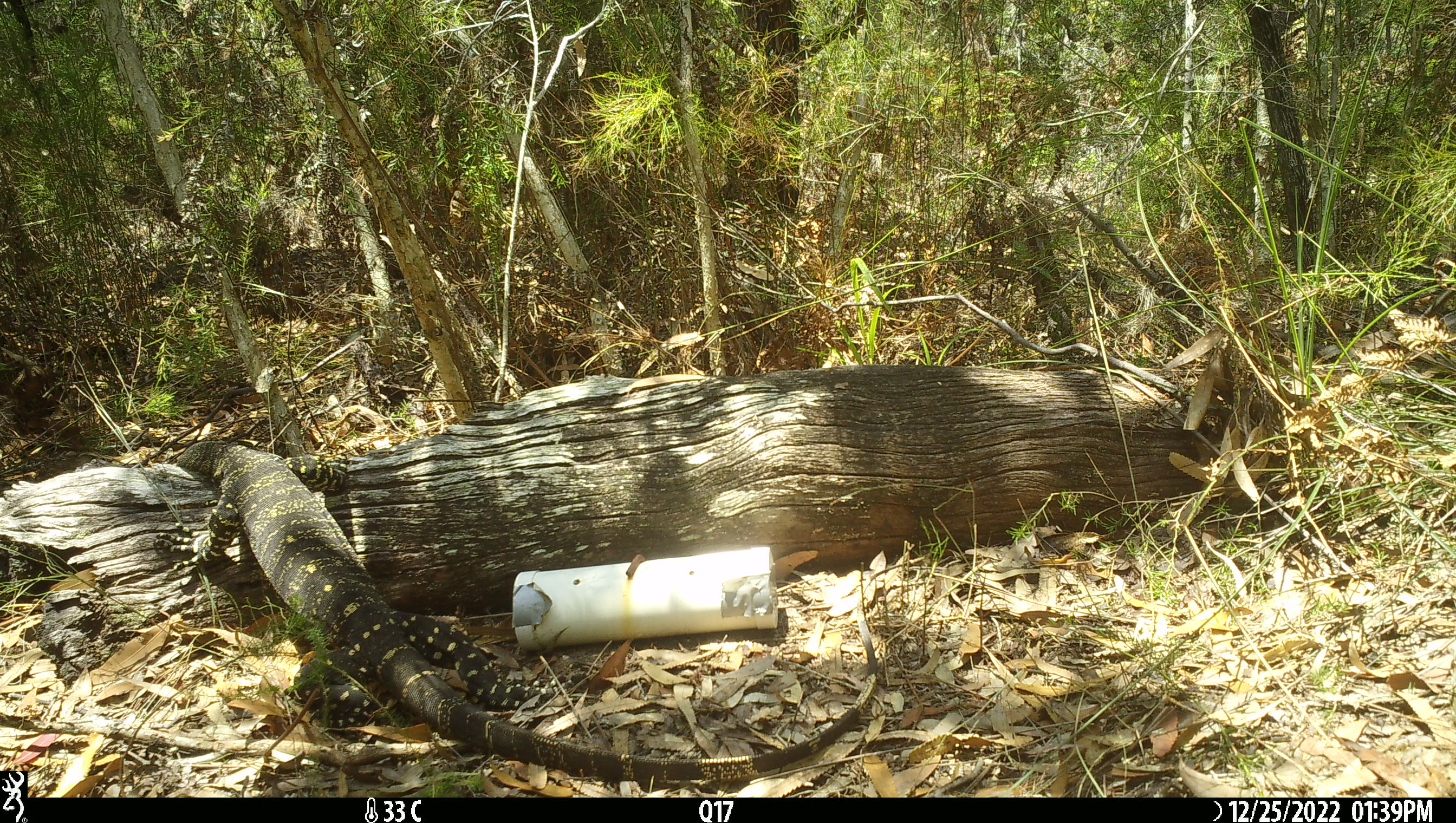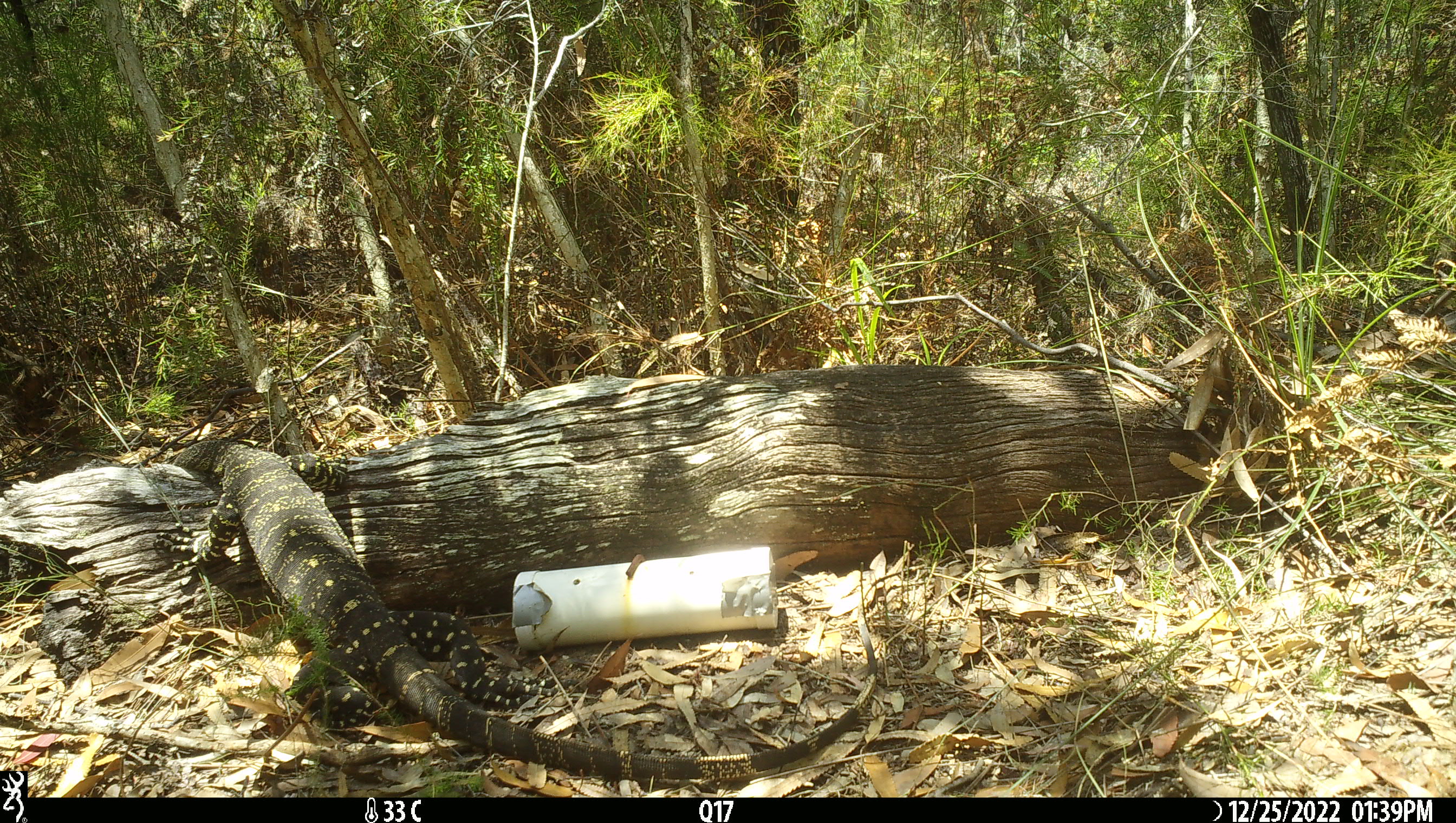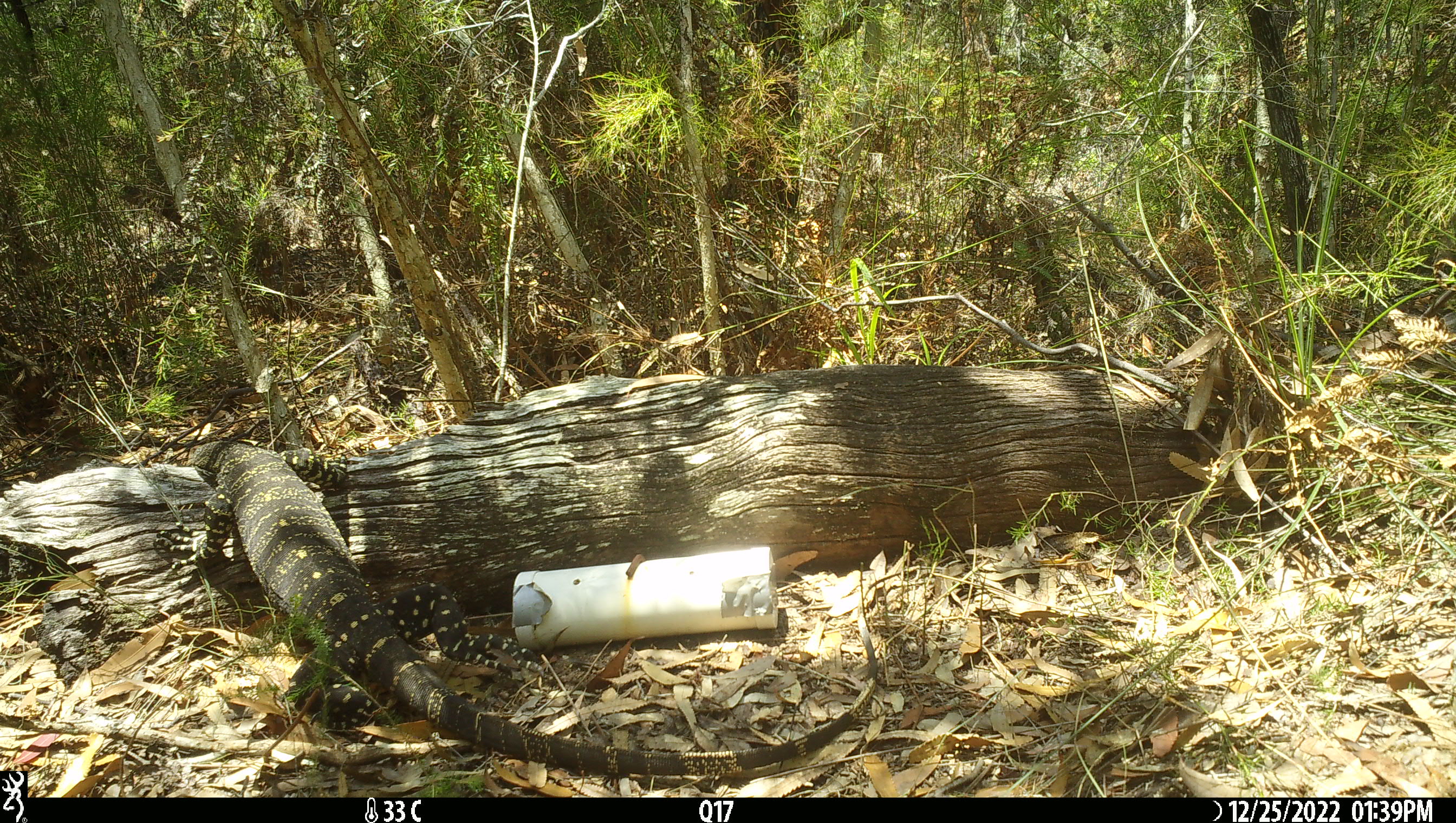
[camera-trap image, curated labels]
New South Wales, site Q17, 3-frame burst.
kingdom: Animalia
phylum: Chordata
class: Reptilia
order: Squamata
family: Varanidae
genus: Varanus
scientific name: Varanus varius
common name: lace monitor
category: goanna